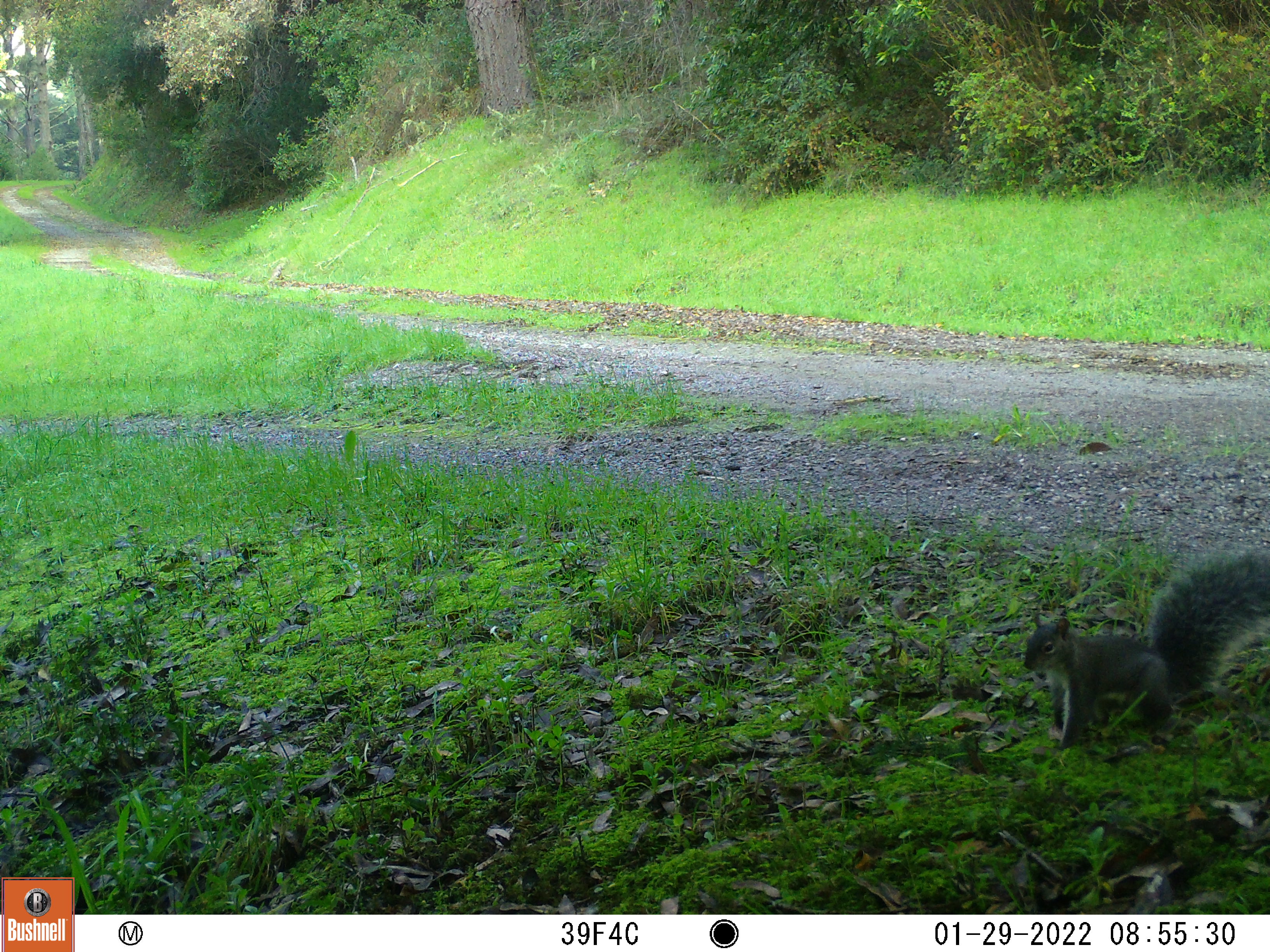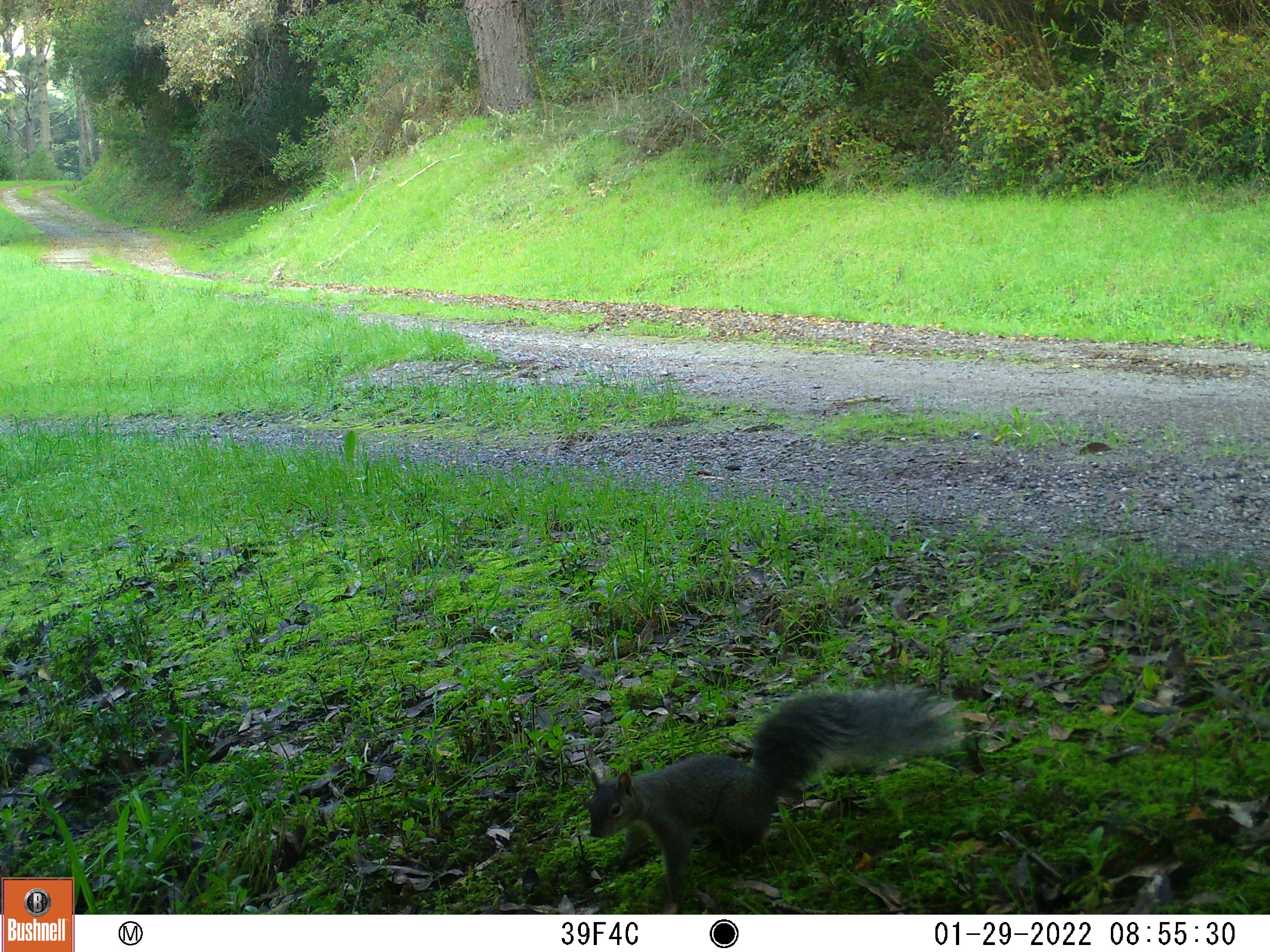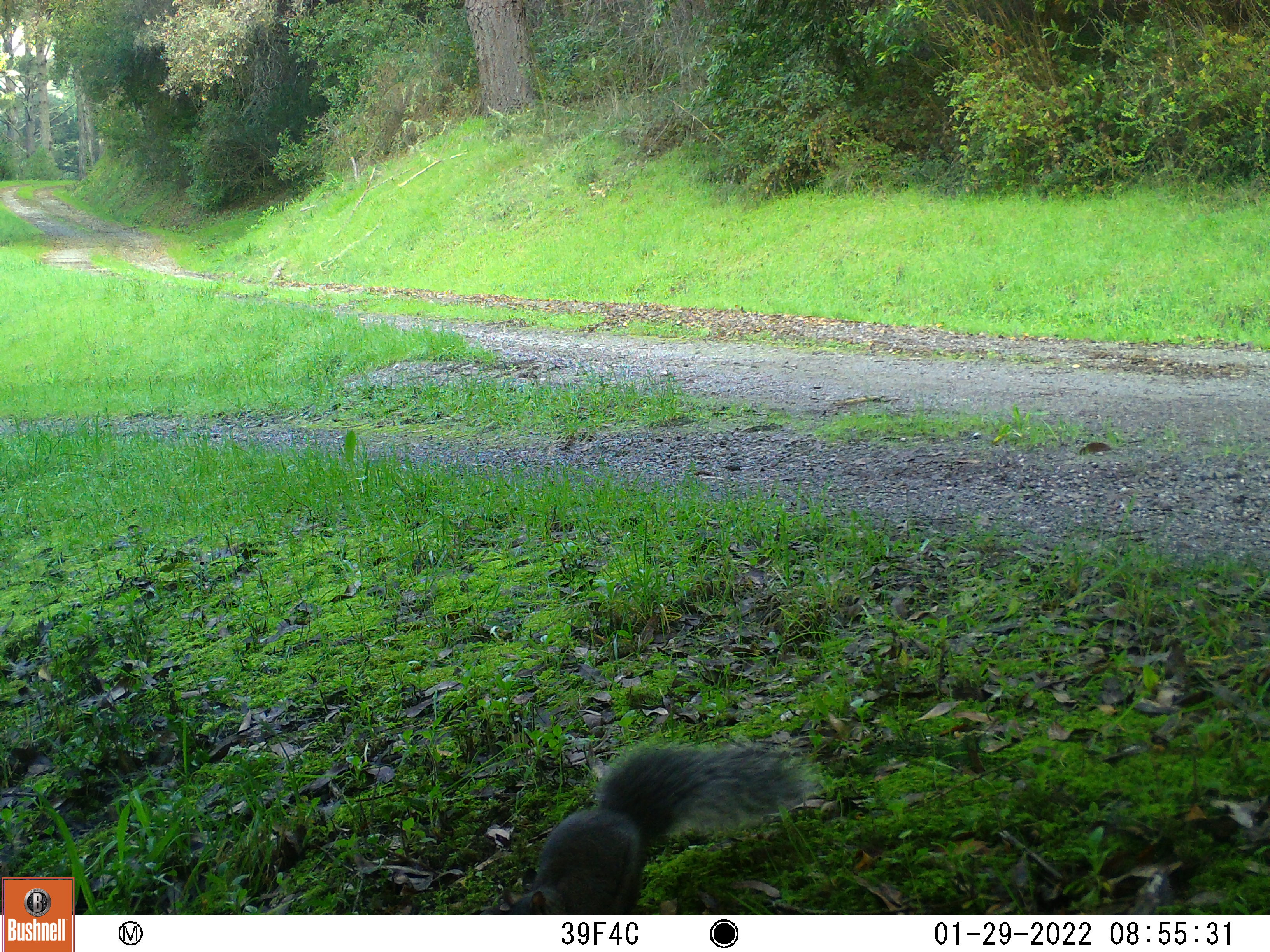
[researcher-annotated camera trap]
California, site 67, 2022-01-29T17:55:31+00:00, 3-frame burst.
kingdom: Animalia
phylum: Chordata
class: Mammalia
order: Rodentia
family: Sciuridae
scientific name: Sciuridae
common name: squirrel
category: unknown squirrel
Unknown squirrel (squirrel) (Sciuridae).